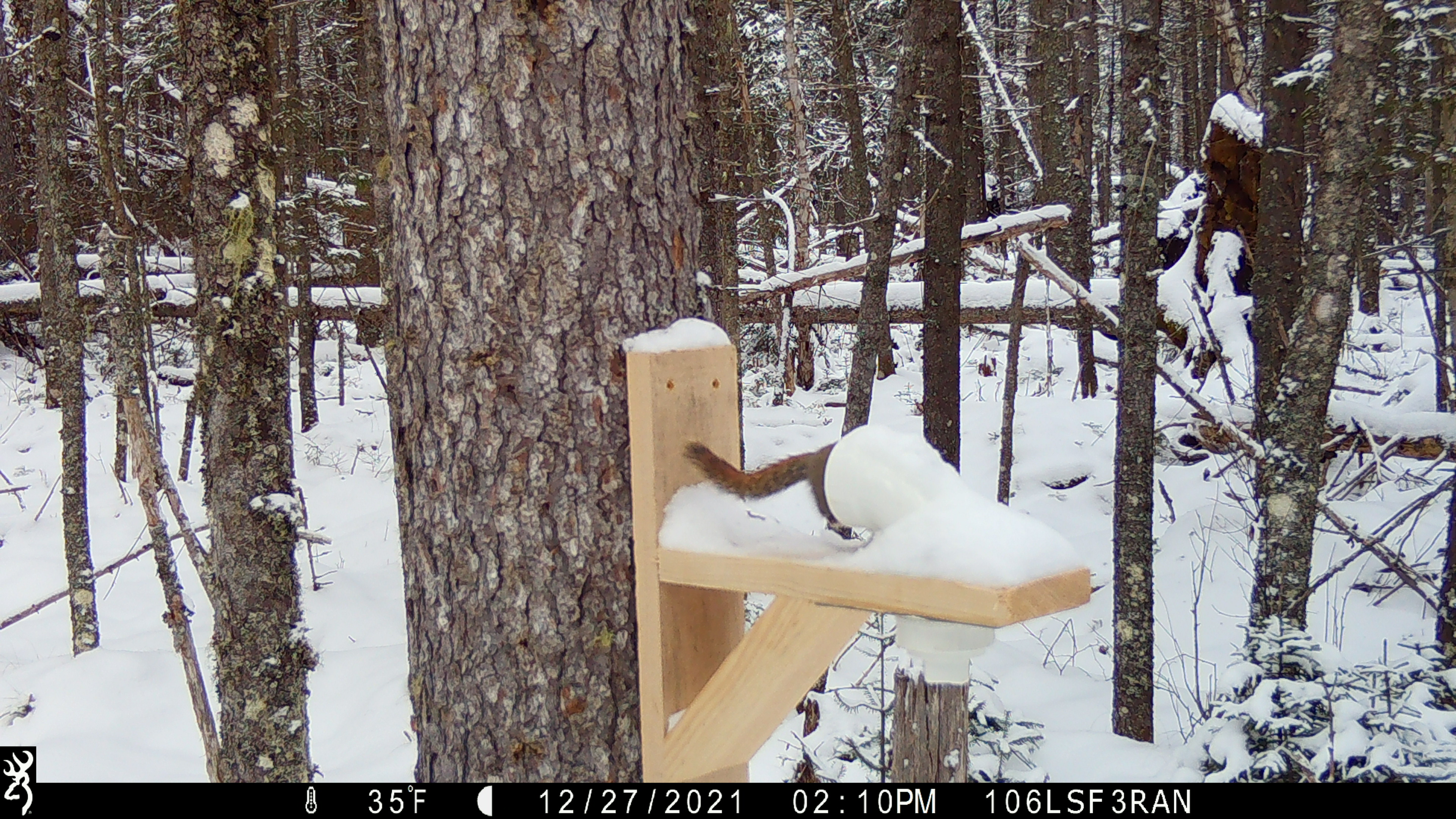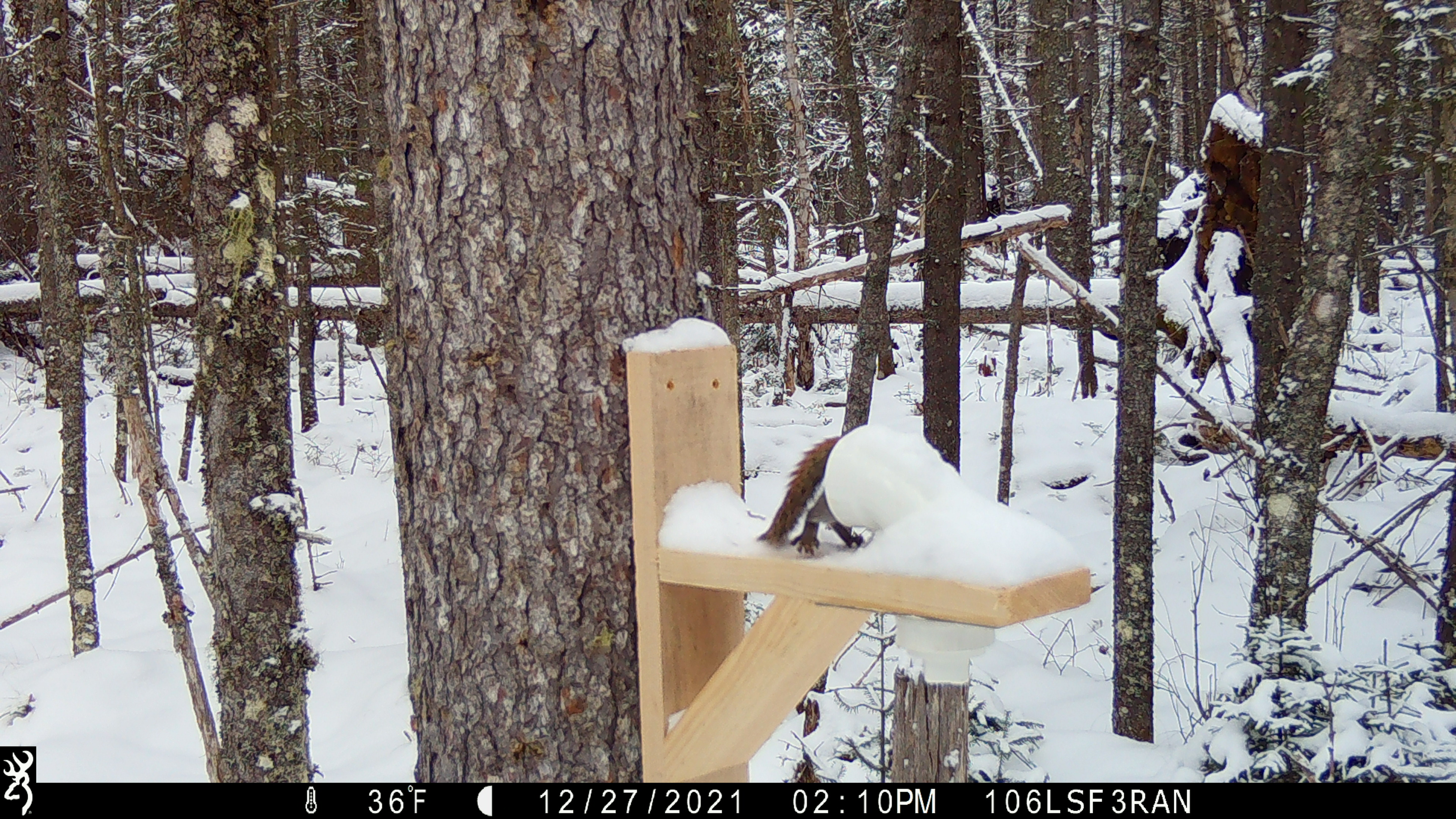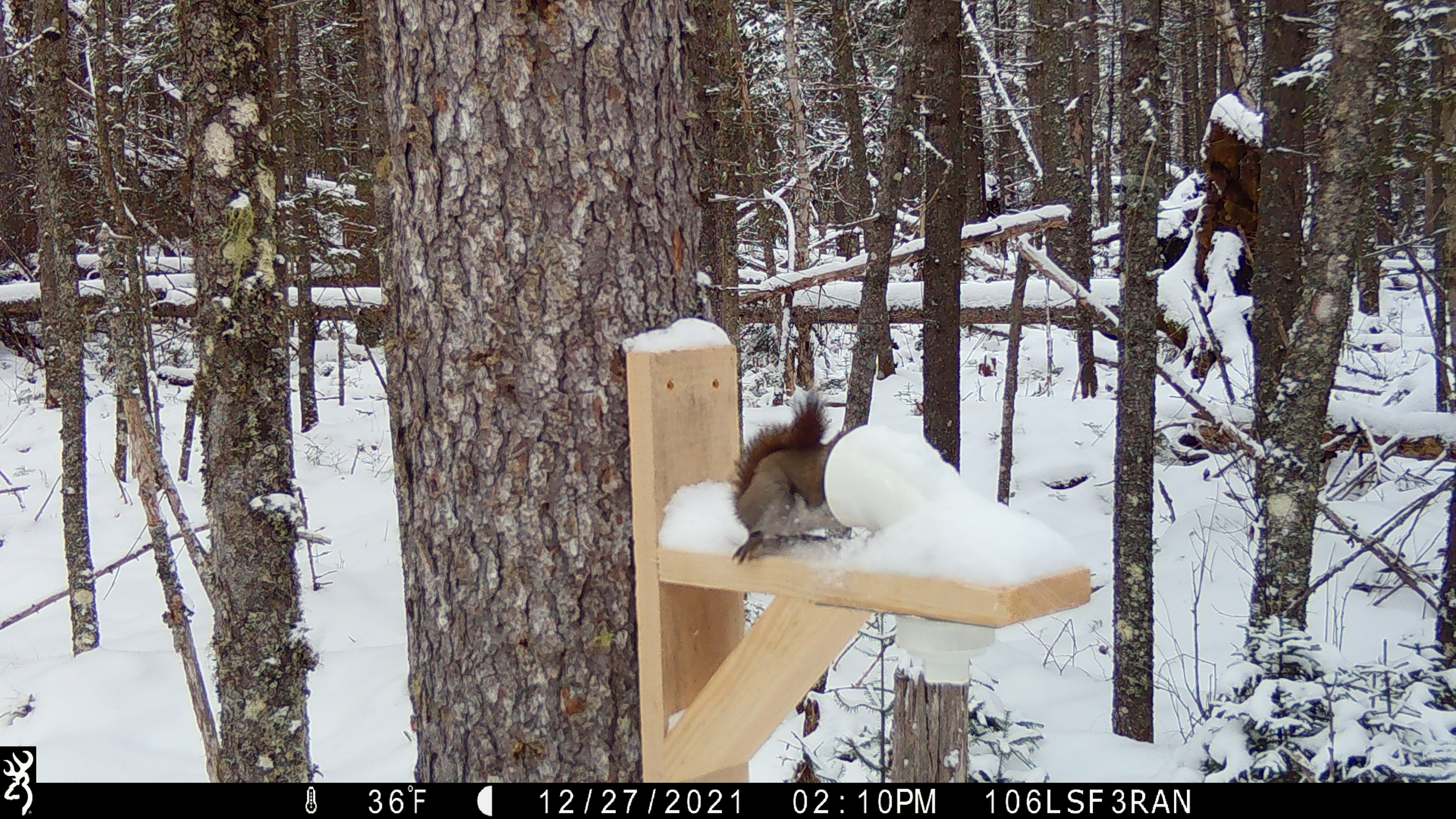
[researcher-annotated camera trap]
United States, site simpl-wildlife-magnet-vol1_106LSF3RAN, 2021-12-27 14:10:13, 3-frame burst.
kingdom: Animalia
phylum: Chordata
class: Mammalia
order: Rodentia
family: Sciuridae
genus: Tamiasciurus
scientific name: Tamiasciurus hudsonicus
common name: red squirrel